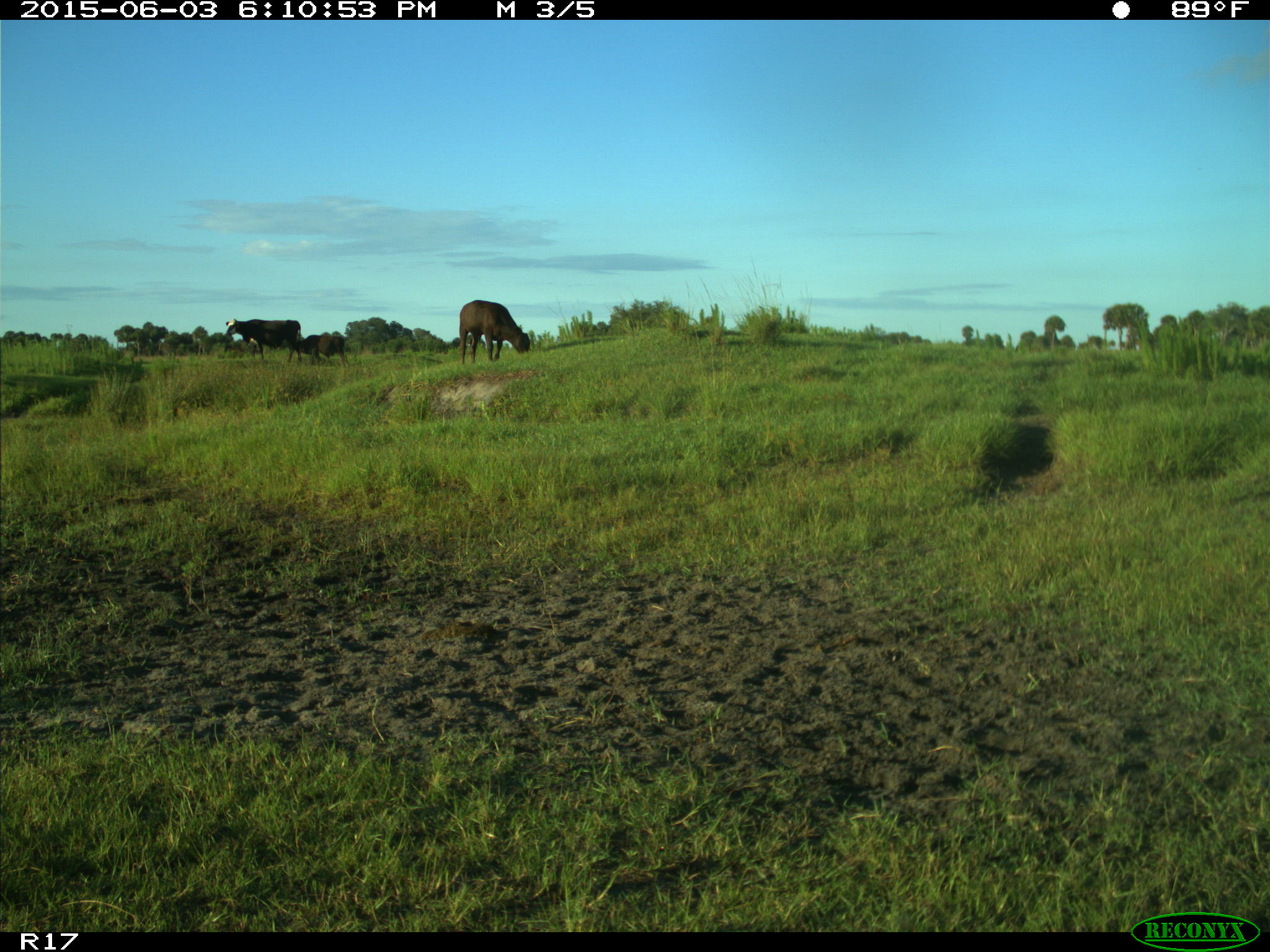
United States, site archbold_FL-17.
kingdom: Animalia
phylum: Chordata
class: Mammalia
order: Artiodactyla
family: Bovidae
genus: Bos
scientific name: Bos taurus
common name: domestic cow